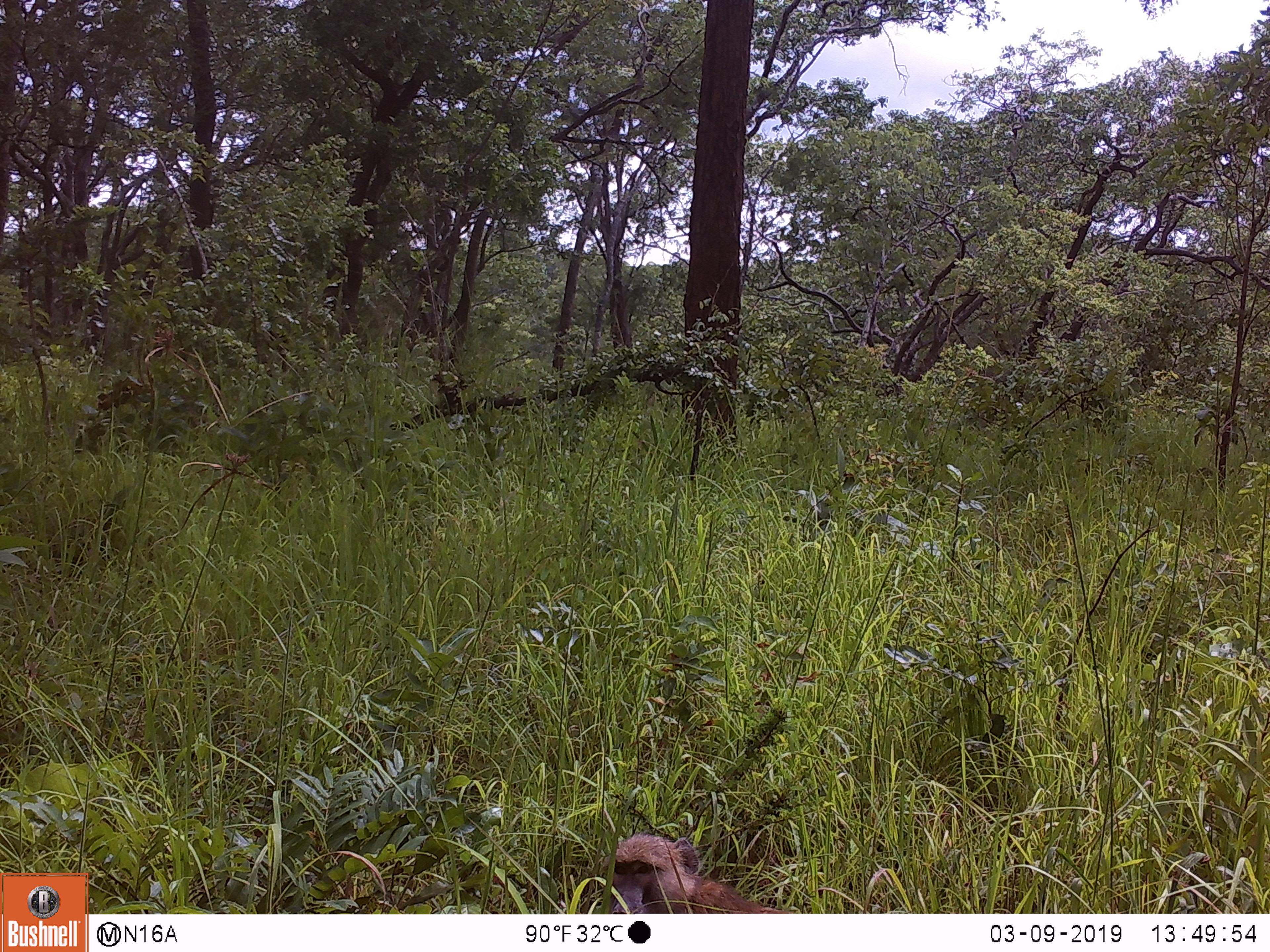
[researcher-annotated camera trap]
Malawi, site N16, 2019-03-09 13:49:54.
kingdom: Animalia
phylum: Chordata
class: Mammalia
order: Primates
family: Cercopithecidae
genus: Papio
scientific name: Papio cynocephalus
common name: yellow baboon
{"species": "yellow baboon (Papio cynocephalus)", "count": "1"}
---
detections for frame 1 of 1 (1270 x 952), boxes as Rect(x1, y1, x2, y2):
yellow baboon: Rect(598, 834, 807, 913)